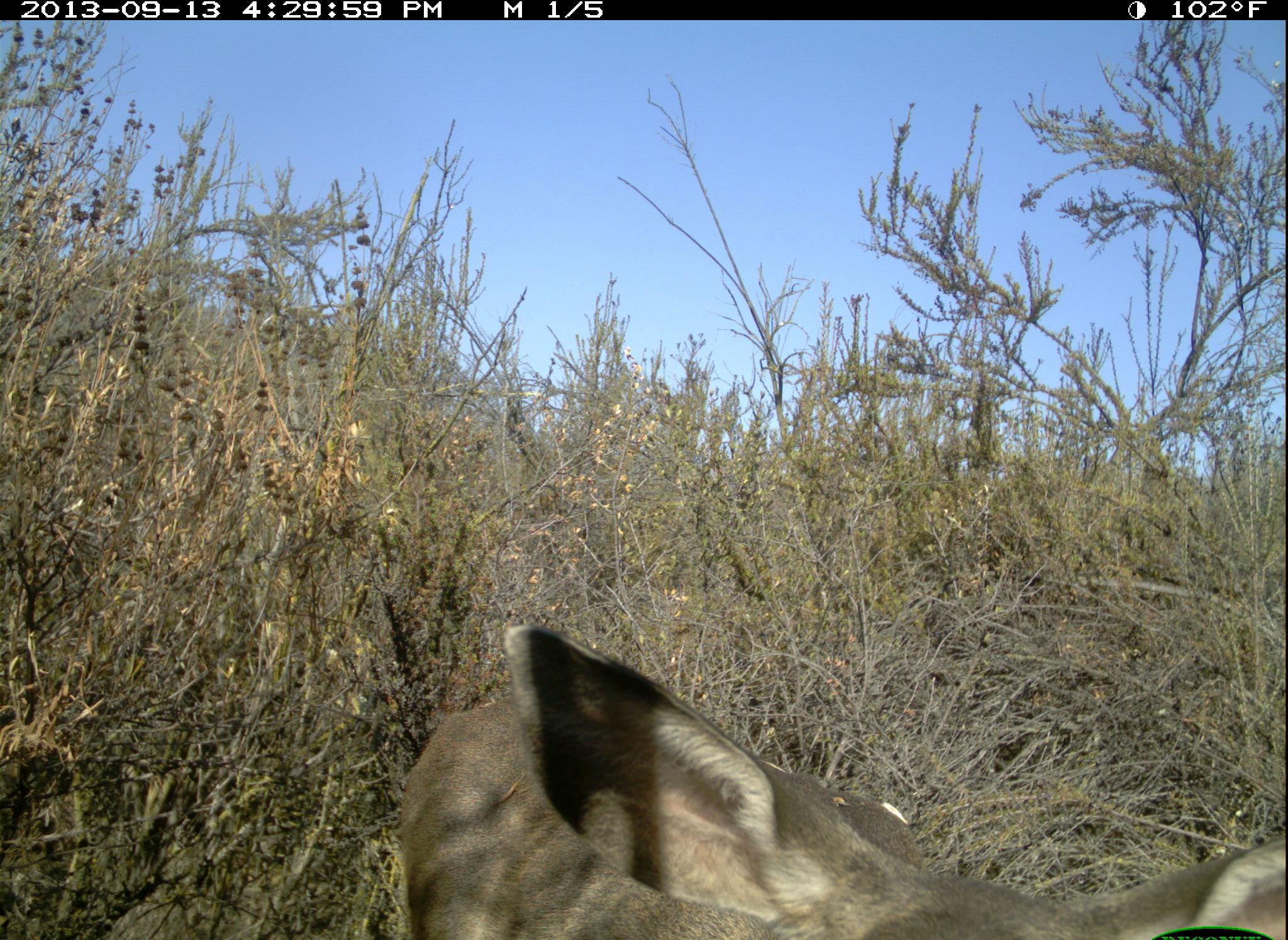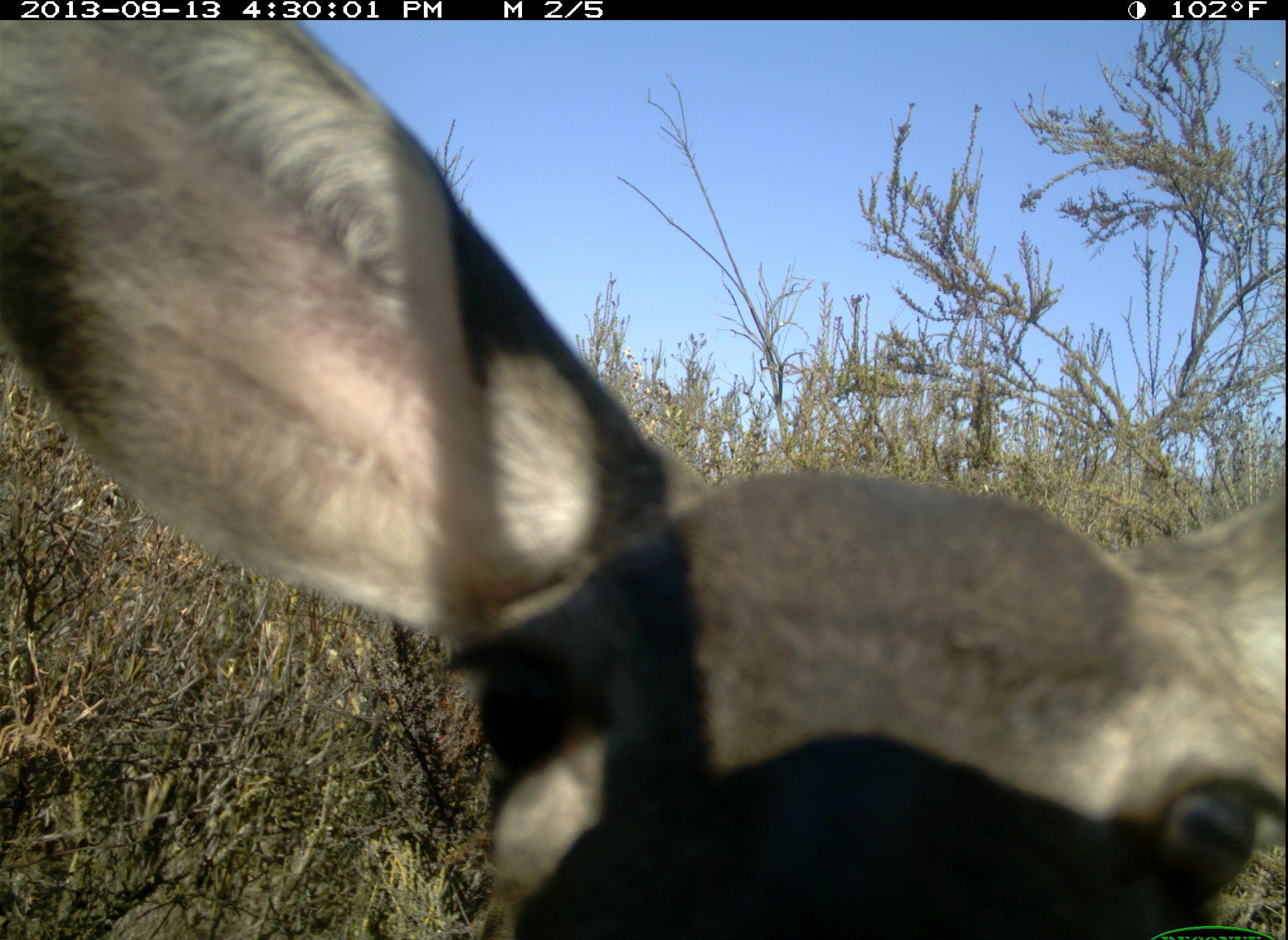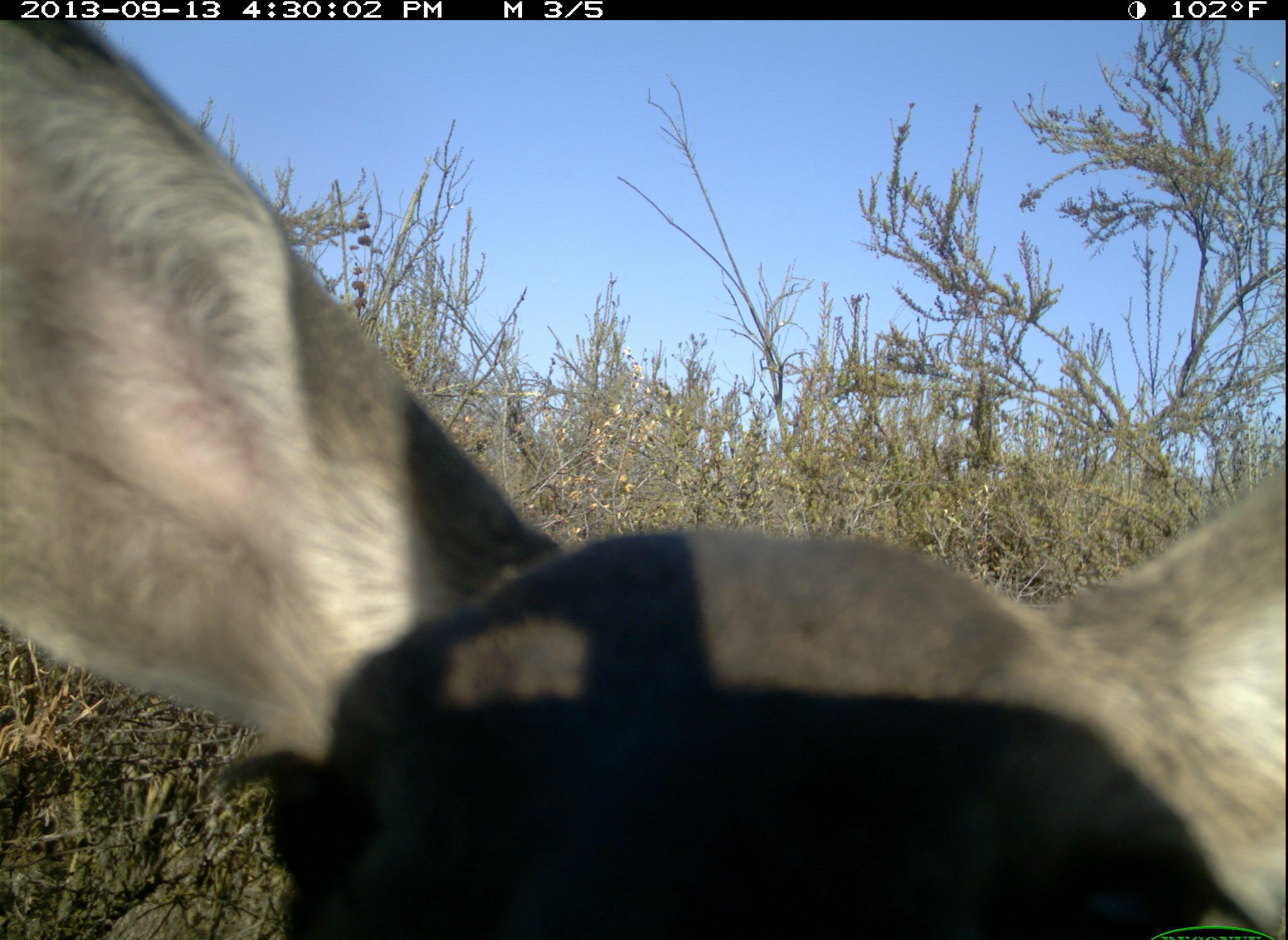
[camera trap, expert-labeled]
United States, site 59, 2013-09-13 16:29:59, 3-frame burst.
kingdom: Animalia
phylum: Chordata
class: Mammalia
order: Artiodactyla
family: Cervidae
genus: Odocoileus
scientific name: Odocoileus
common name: deer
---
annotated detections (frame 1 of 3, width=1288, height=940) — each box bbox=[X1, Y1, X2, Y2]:
deer: bbox=[395, 626, 1286, 940]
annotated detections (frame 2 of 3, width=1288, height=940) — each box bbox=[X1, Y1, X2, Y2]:
deer: bbox=[2, 20, 1288, 940]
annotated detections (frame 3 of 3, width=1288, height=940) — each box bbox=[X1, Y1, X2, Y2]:
deer: bbox=[0, 18, 1284, 939]